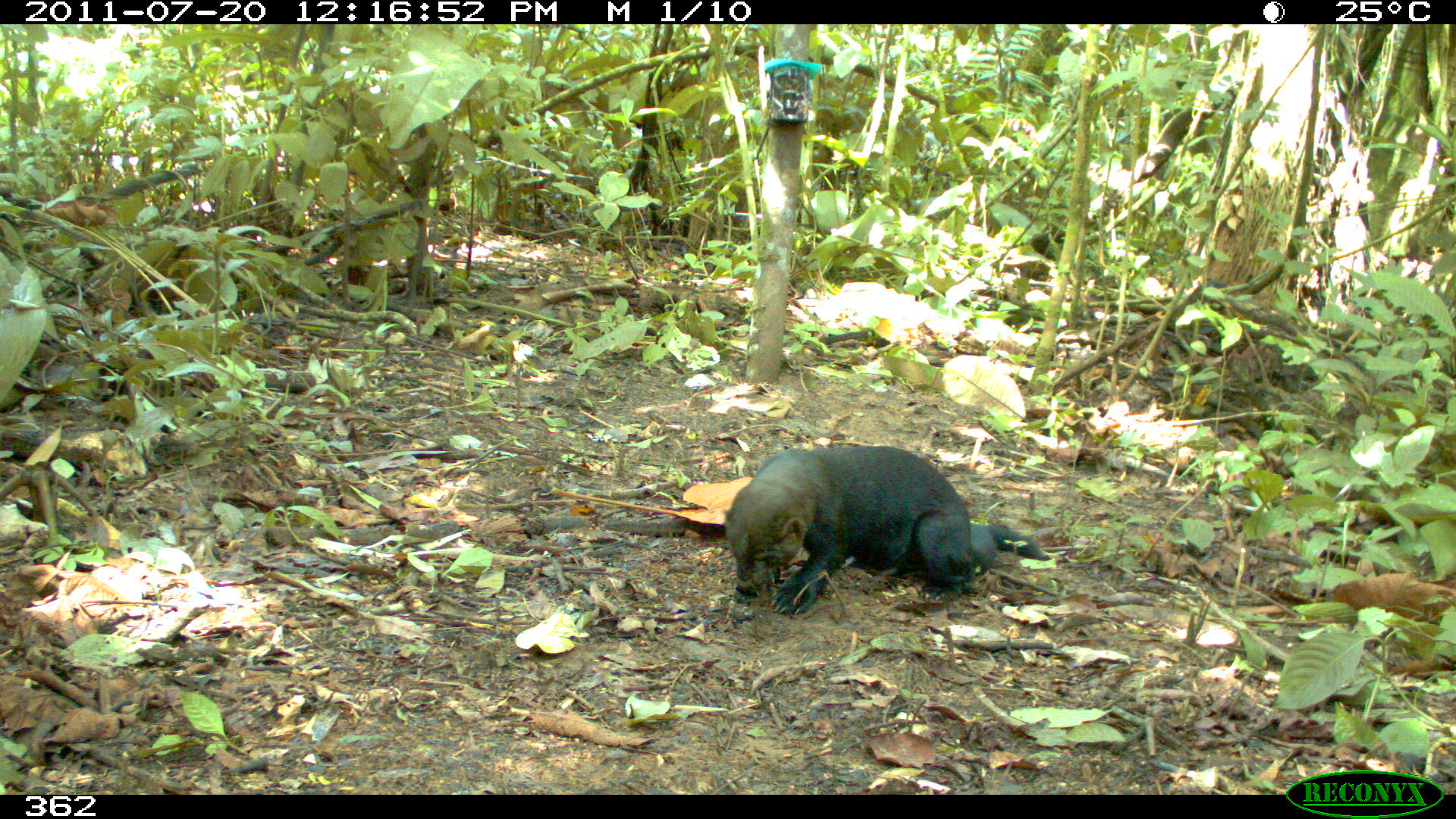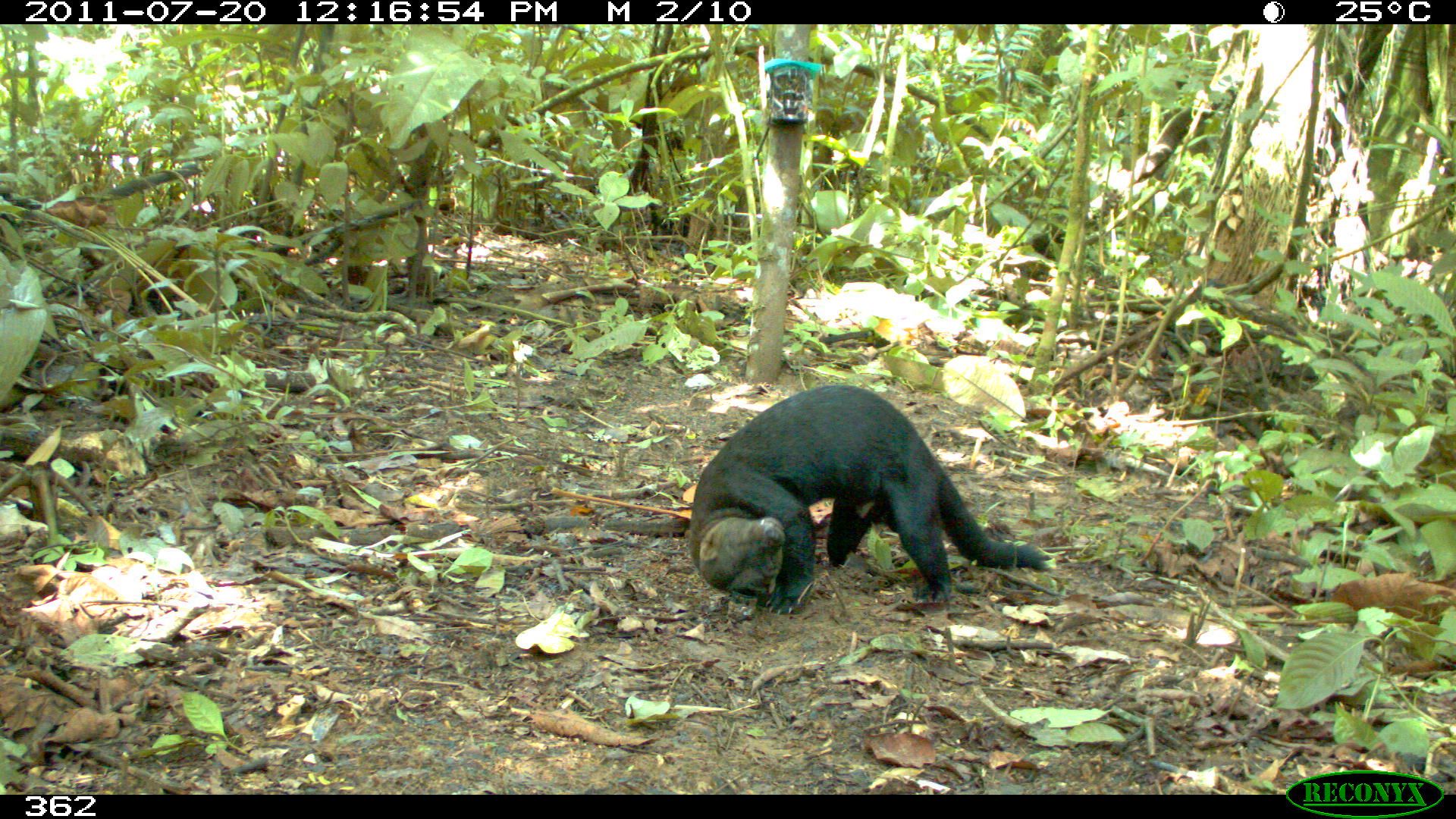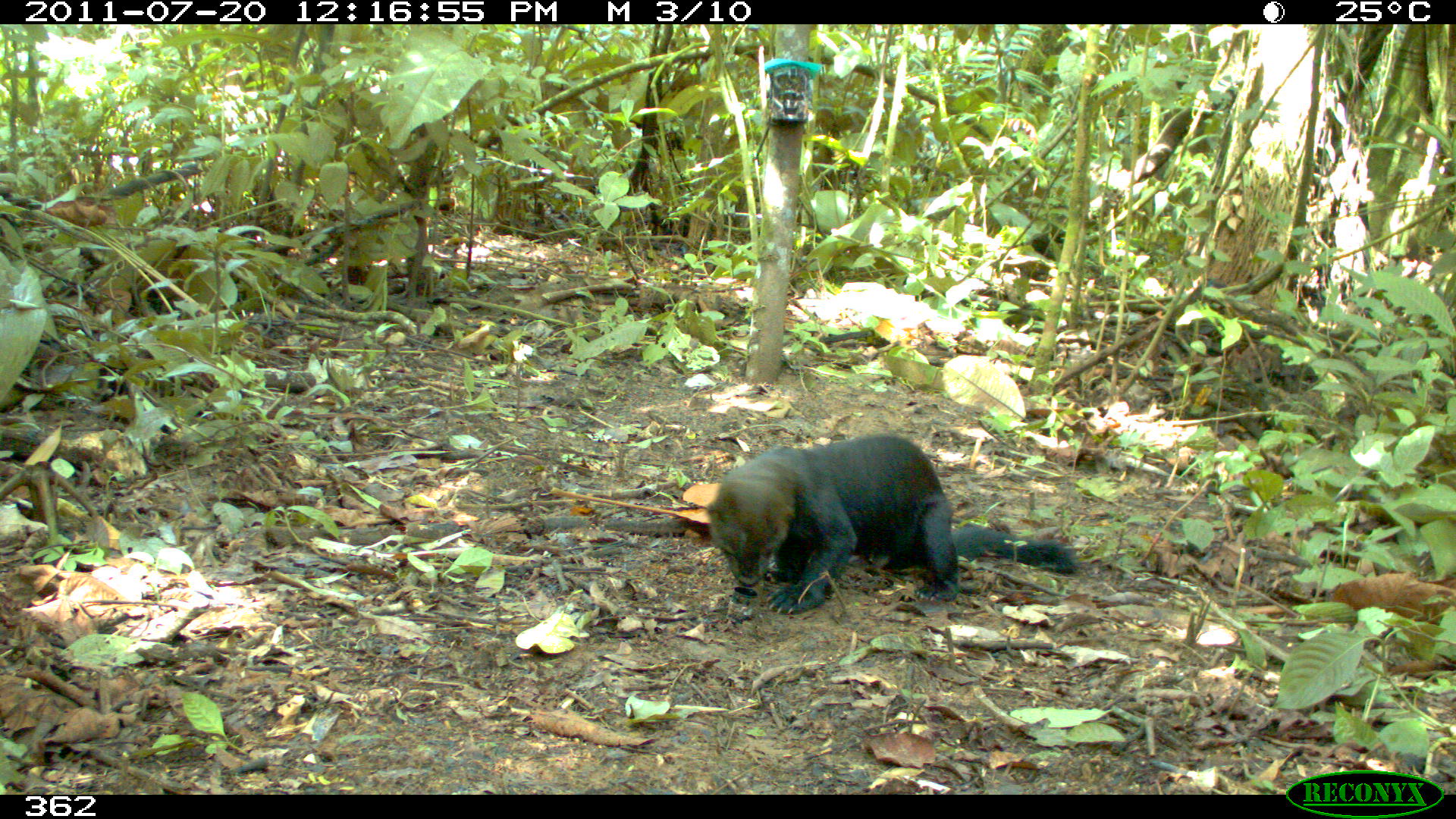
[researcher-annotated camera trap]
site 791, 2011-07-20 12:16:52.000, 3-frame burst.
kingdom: Animalia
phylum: Chordata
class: Mammalia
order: Carnivora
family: Mustelidae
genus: Eira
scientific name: Eira barbara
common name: tayra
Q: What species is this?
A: Eira barbara (tayra).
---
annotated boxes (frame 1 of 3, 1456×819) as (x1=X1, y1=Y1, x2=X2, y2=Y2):
eira barbara: (x1=723, y1=445, x2=1048, y2=616)